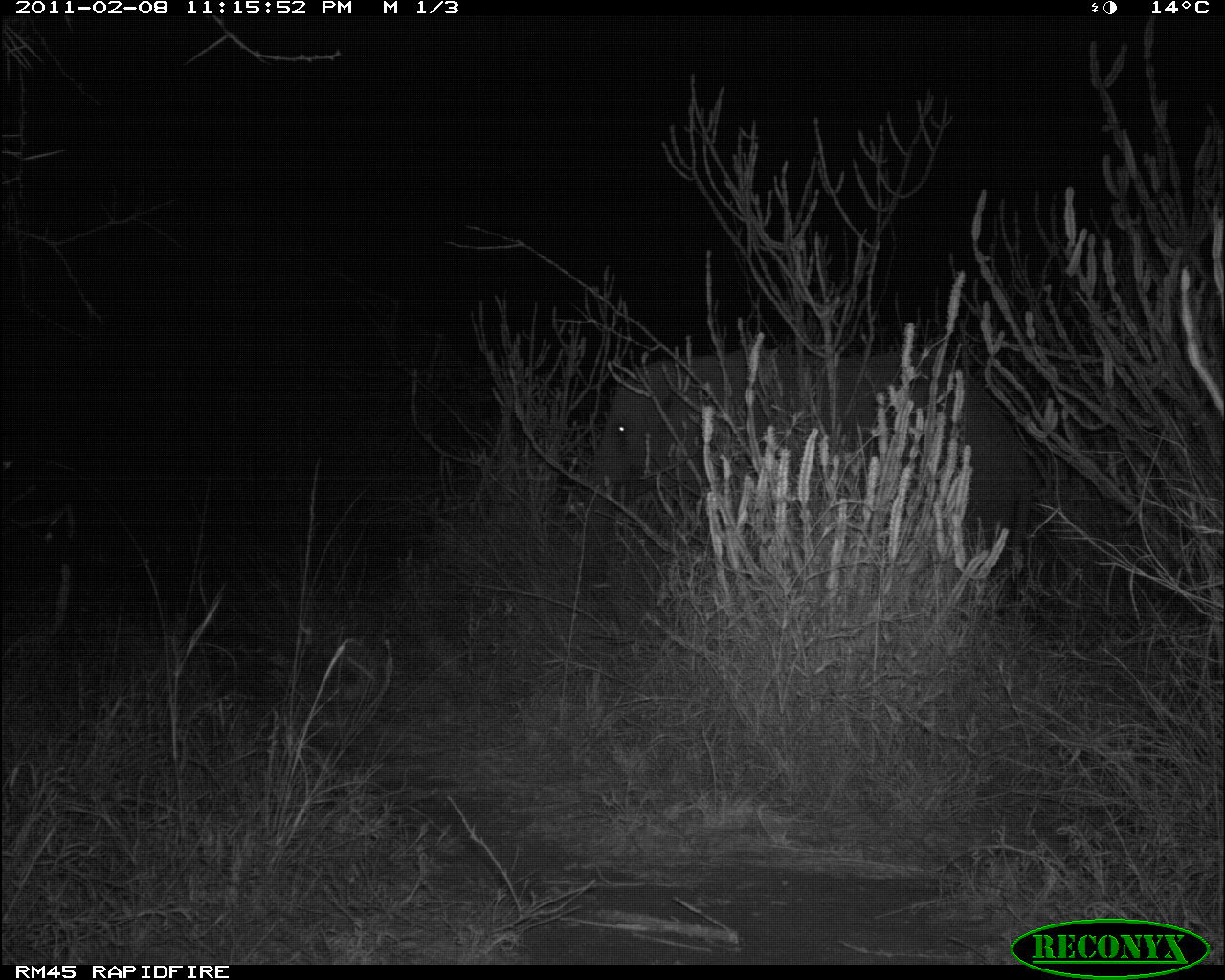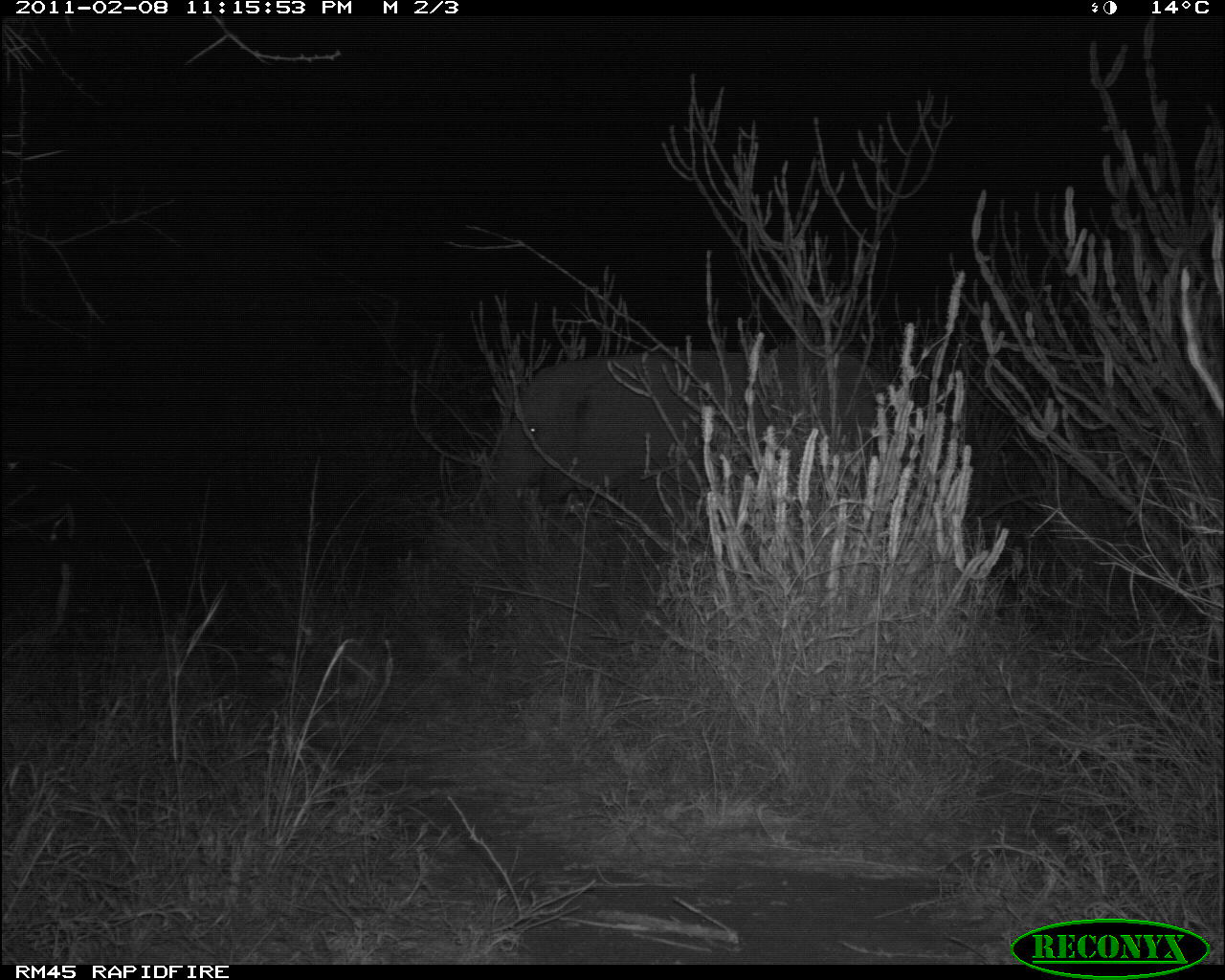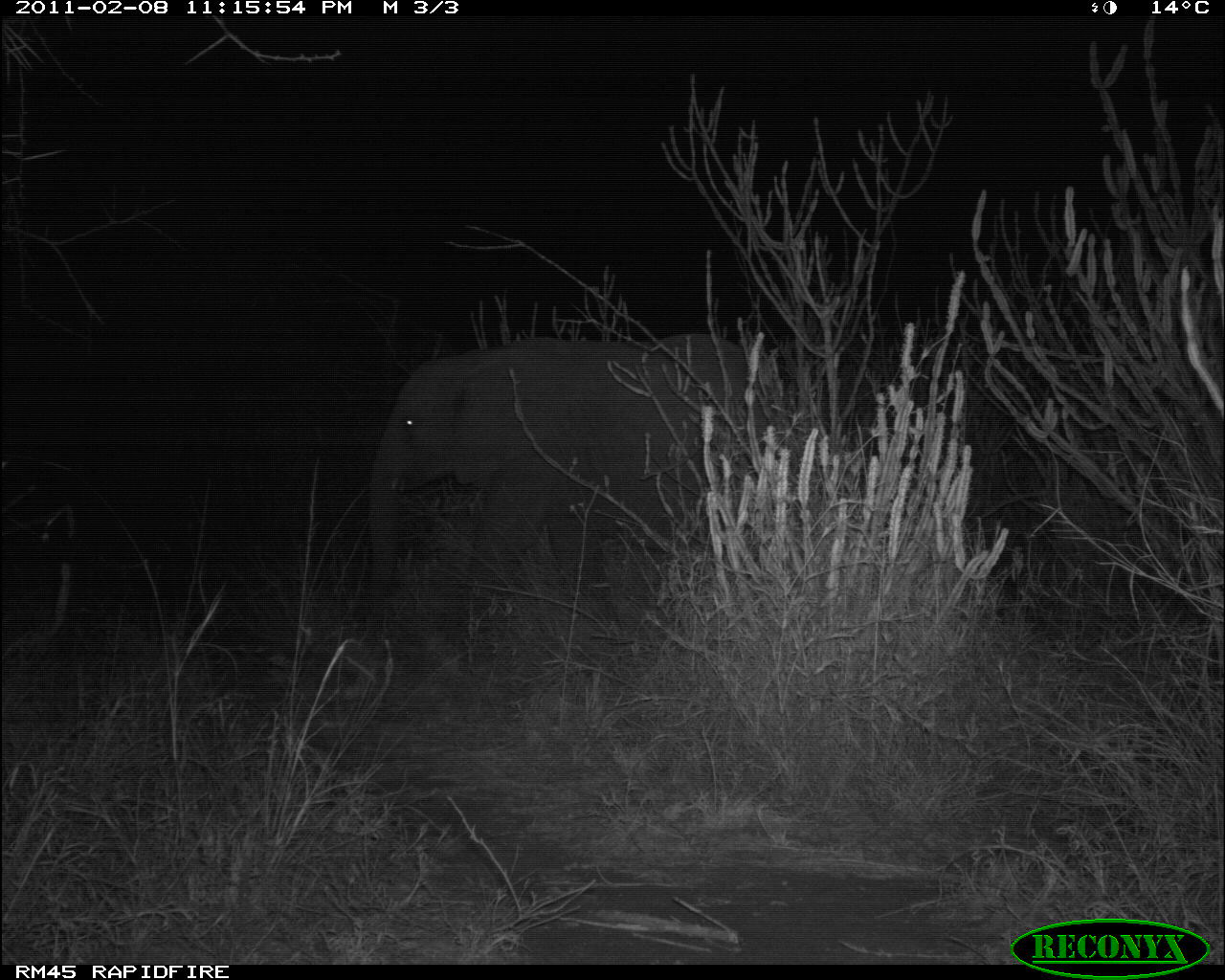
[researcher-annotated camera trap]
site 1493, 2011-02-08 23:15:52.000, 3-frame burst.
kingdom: Animalia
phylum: Chordata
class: Mammalia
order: Proboscidea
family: Elephantidae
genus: Loxodonta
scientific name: Loxodonta africana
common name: african bush elephant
Loxodonta africana (african bush elephant), count 1.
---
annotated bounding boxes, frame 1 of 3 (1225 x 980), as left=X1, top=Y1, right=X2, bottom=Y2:
loxodonta africana: left=587, top=345, right=1034, bottom=603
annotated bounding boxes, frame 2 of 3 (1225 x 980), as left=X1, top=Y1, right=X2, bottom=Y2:
loxodonta africana: left=492, top=345, right=886, bottom=554